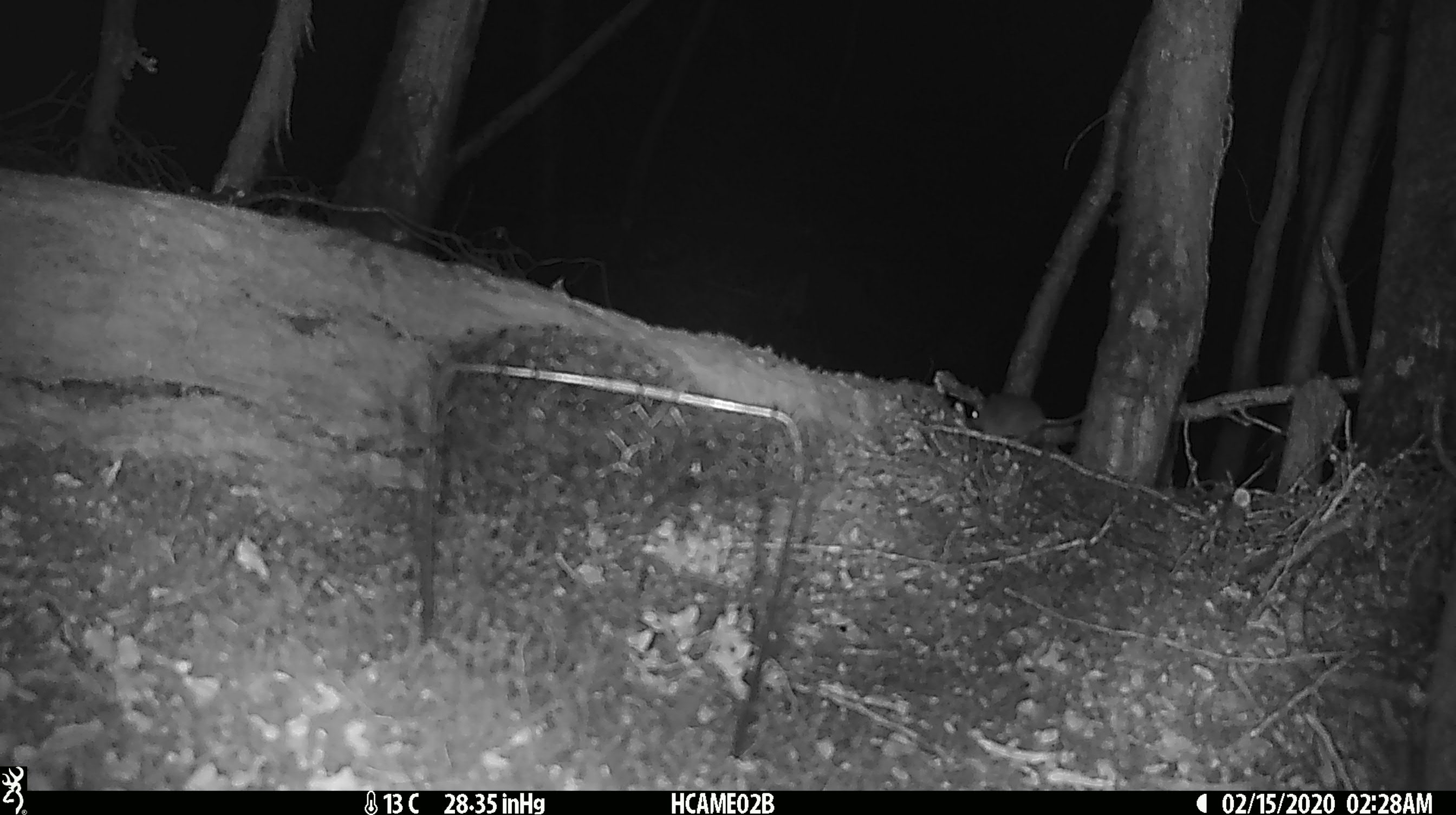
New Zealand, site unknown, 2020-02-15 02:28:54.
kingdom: Animalia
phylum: Chordata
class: Mammalia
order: Rodentia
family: Muridae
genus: Mus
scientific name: Mus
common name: mouse